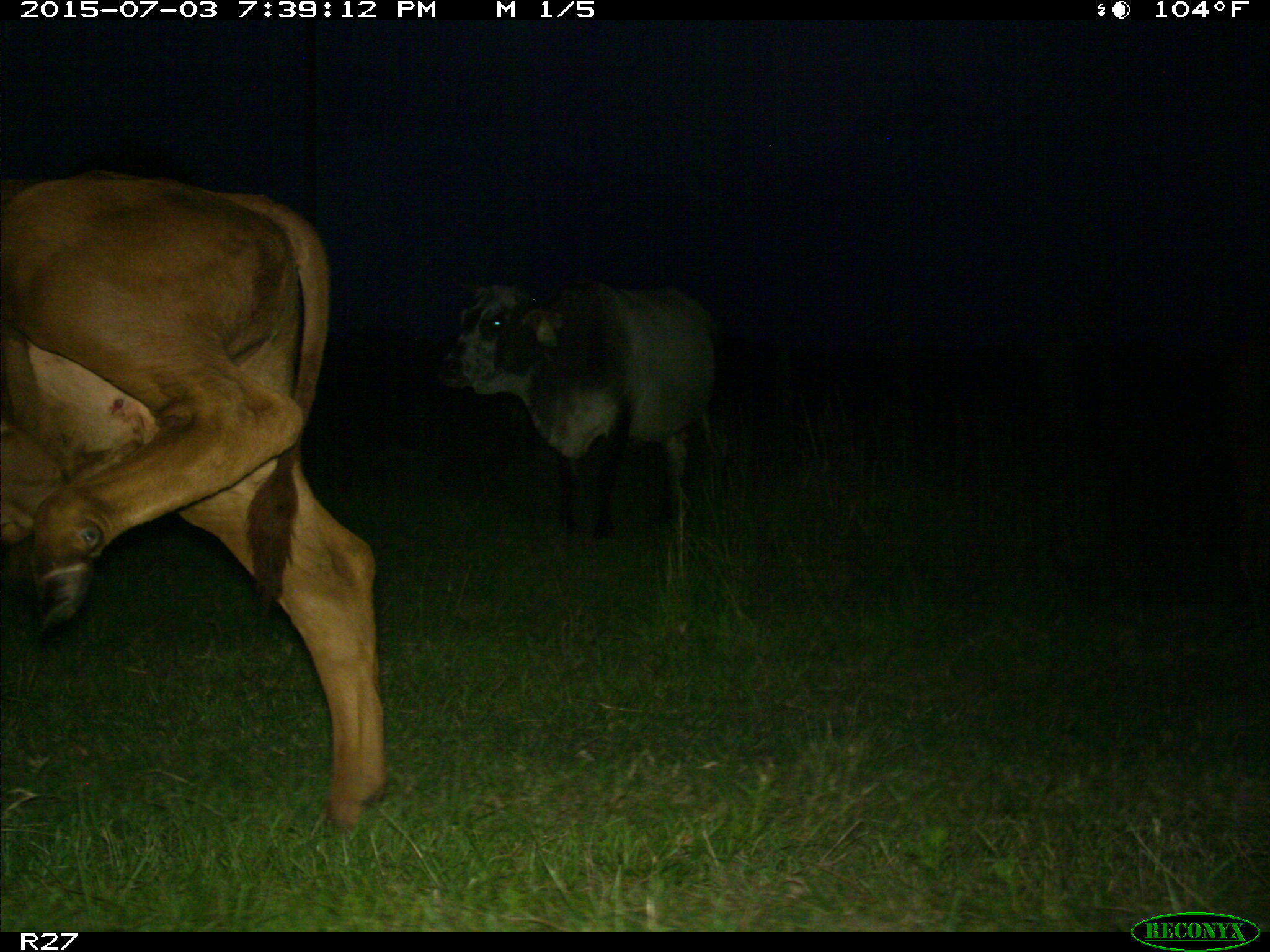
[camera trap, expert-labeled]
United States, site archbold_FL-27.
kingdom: Animalia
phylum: Chordata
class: Mammalia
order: Artiodactyla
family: Bovidae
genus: Bos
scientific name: Bos taurus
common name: domestic cow